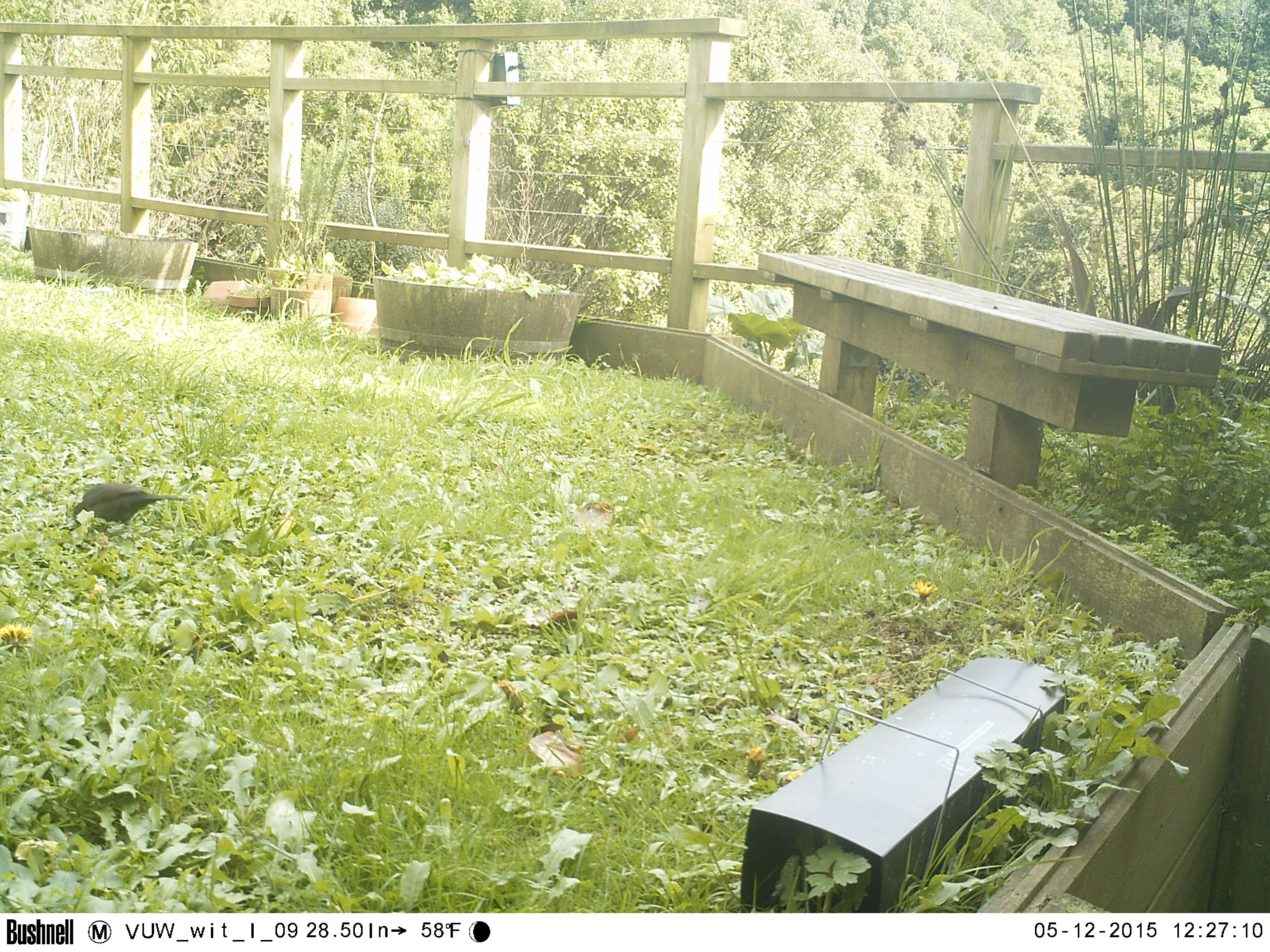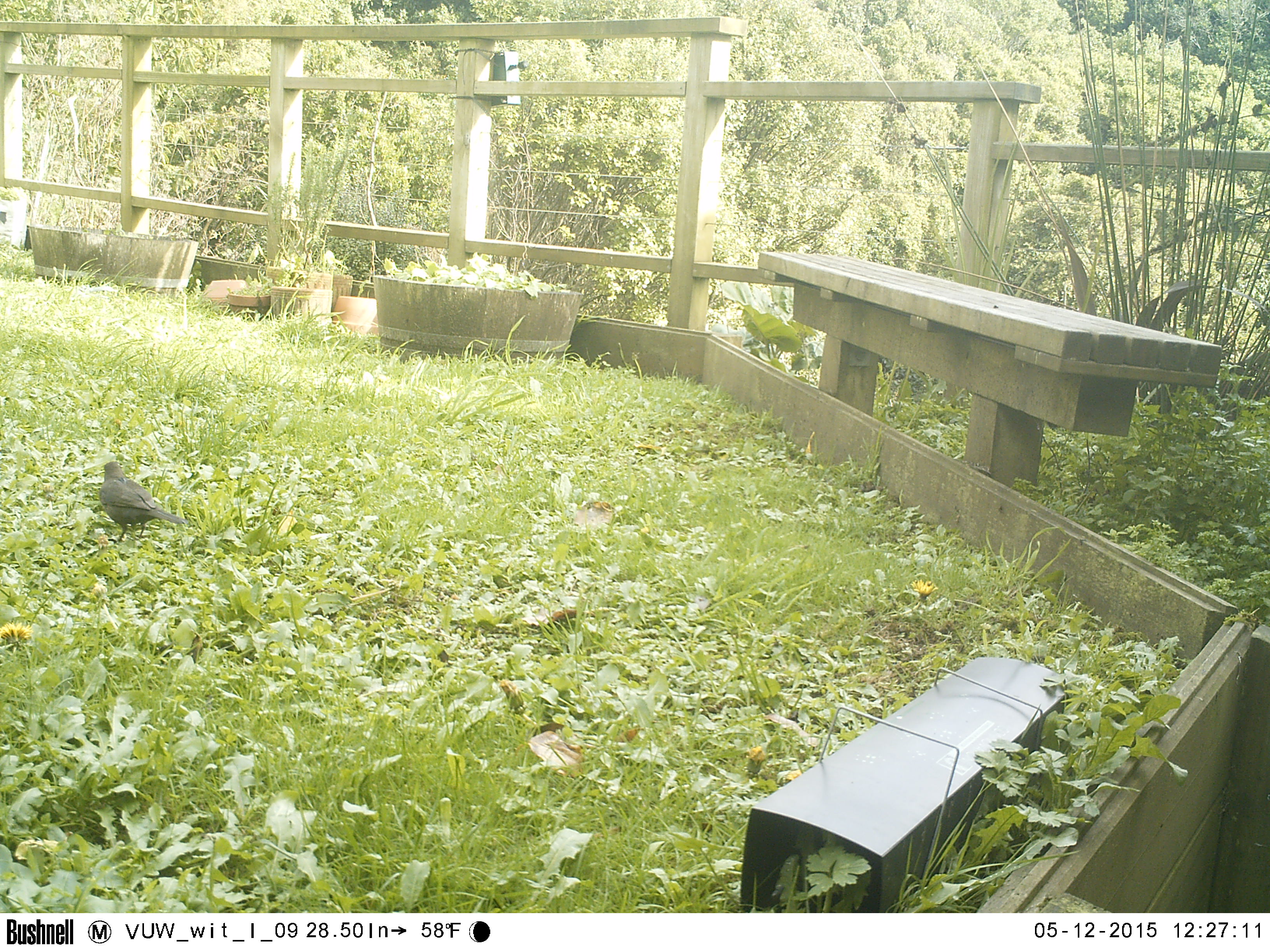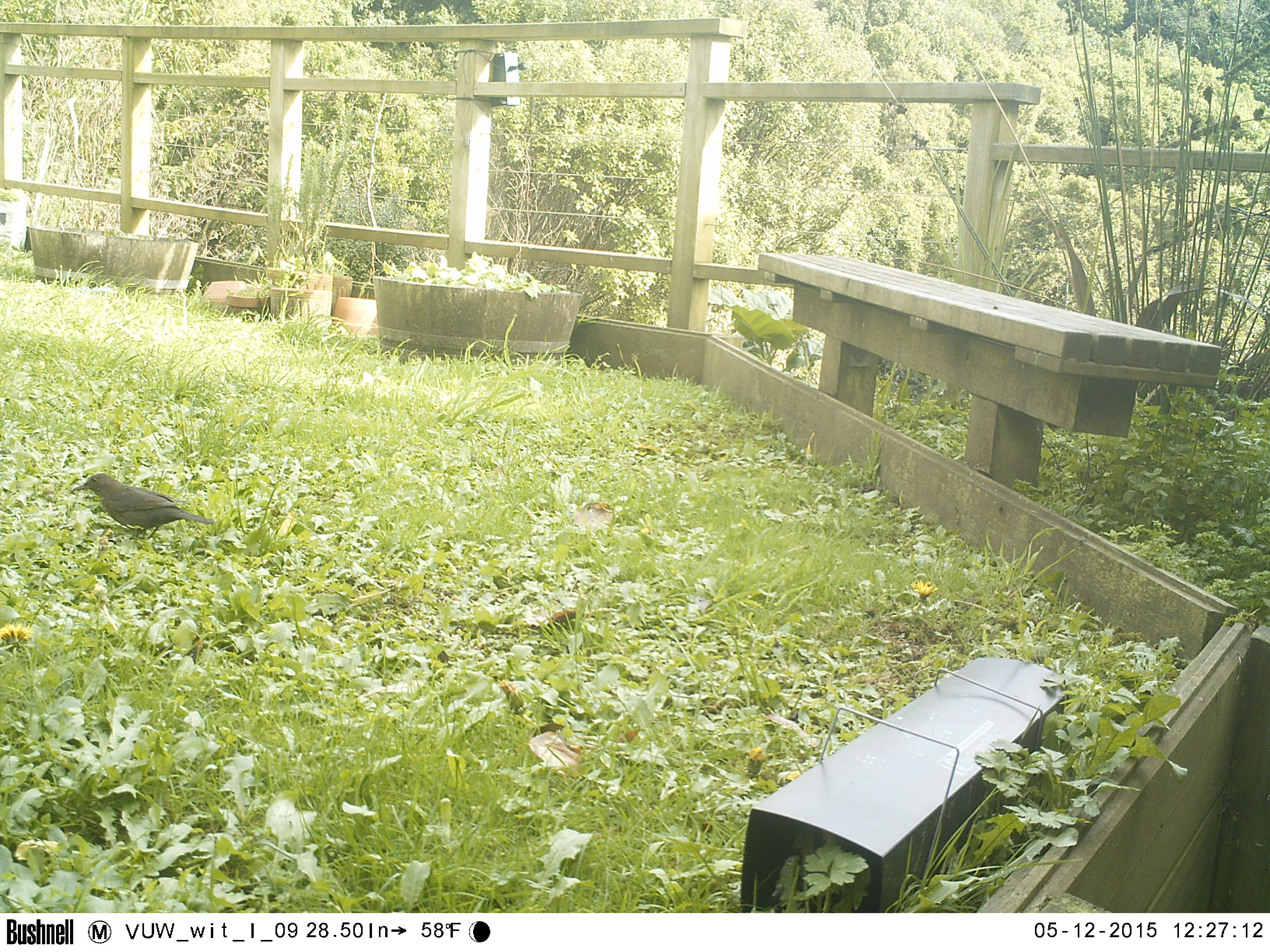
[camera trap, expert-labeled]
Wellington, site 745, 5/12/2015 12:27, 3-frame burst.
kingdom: Animalia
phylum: Chordata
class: Aves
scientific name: Aves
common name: bird